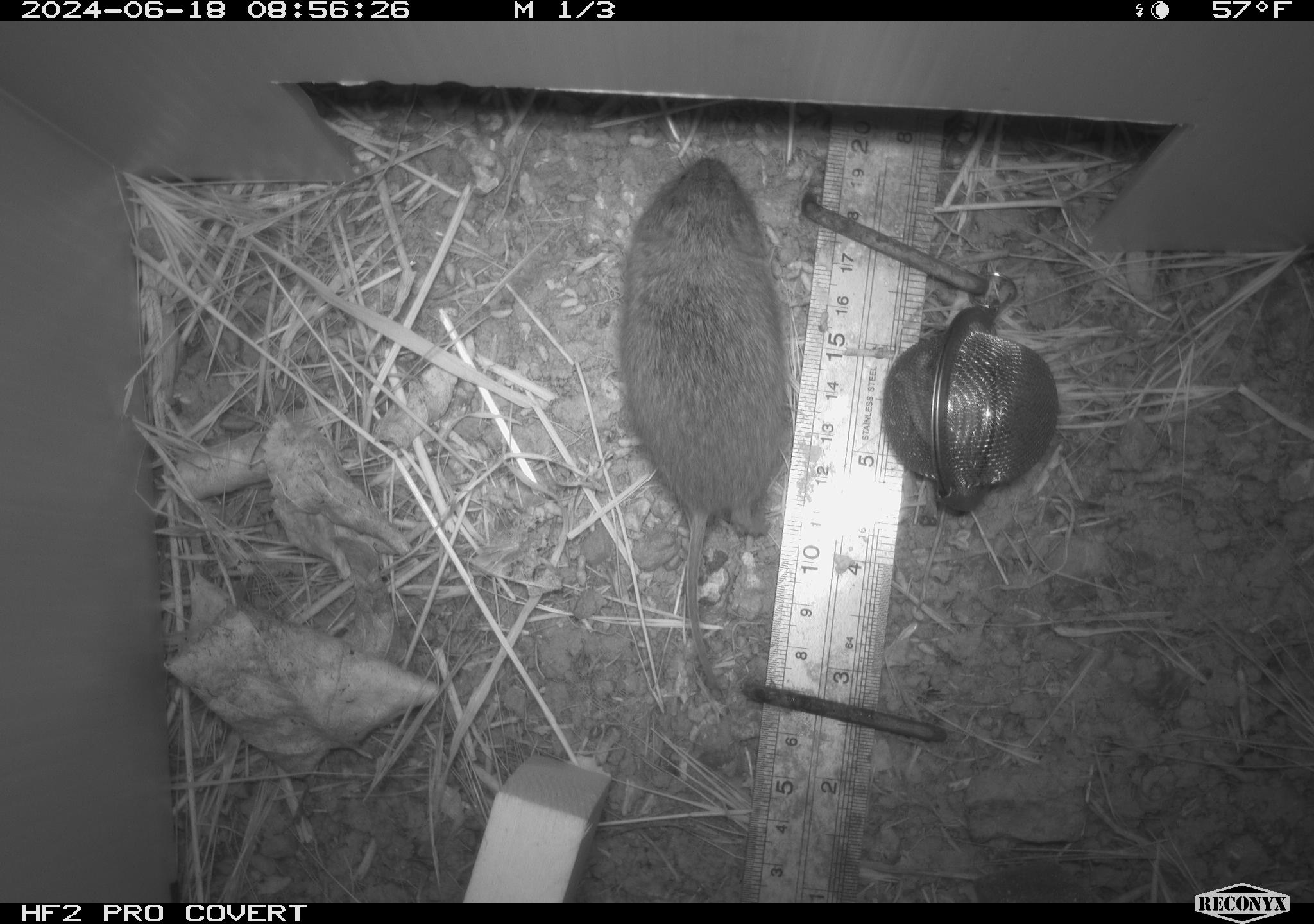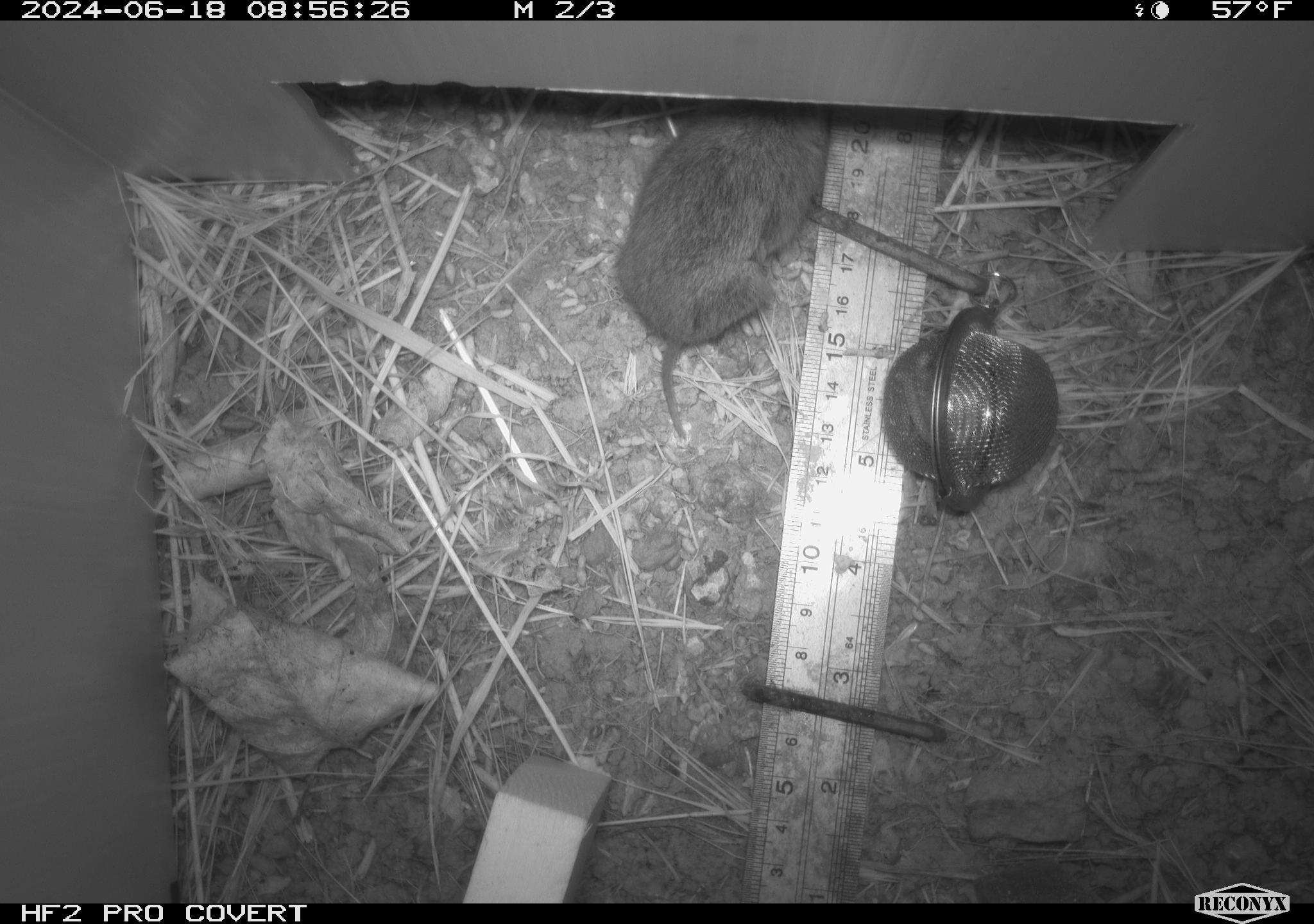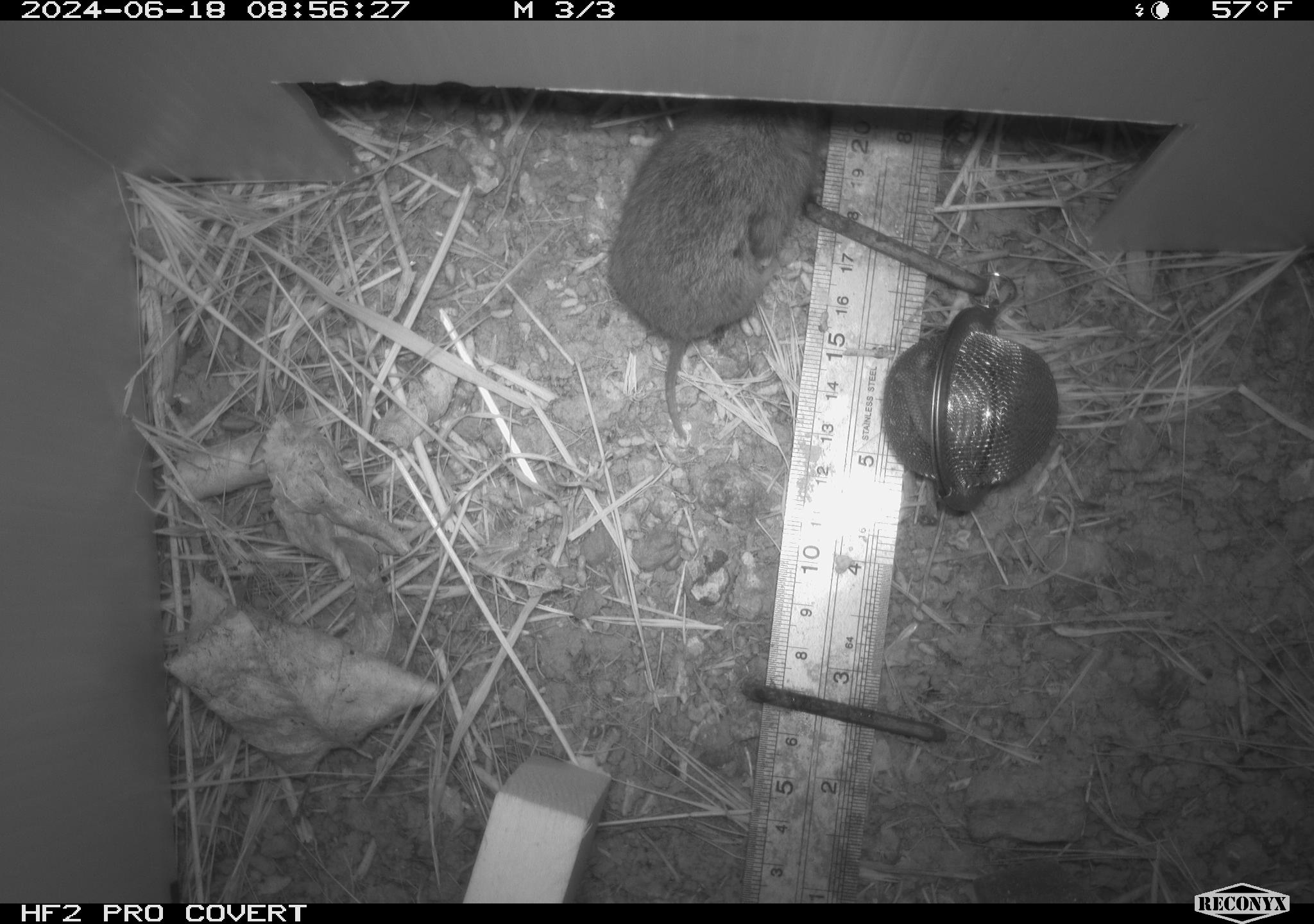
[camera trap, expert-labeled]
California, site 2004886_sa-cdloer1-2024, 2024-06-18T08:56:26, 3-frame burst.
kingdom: Animalia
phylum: Chordata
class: Mammalia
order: Rodentia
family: Cricetidae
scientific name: Arvicolinae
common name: voles, lemmings, and muskrats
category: arvicolinae subfamily